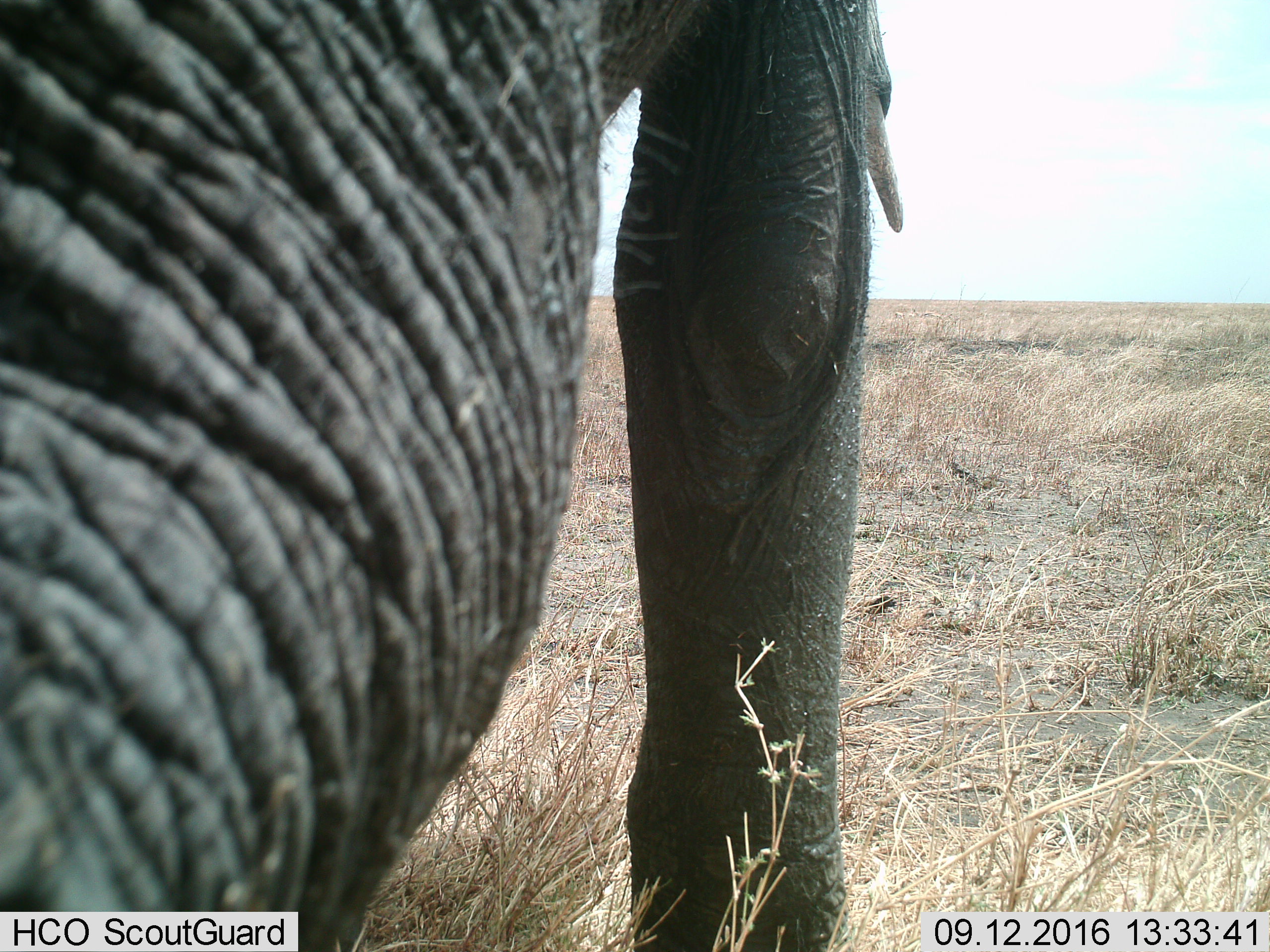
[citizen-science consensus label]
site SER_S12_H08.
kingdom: Animalia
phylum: Chordata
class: Mammalia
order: Proboscidea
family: Elephantidae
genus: Loxodonta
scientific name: Loxodonta africana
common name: african bush elephant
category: elephant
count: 1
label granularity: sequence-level